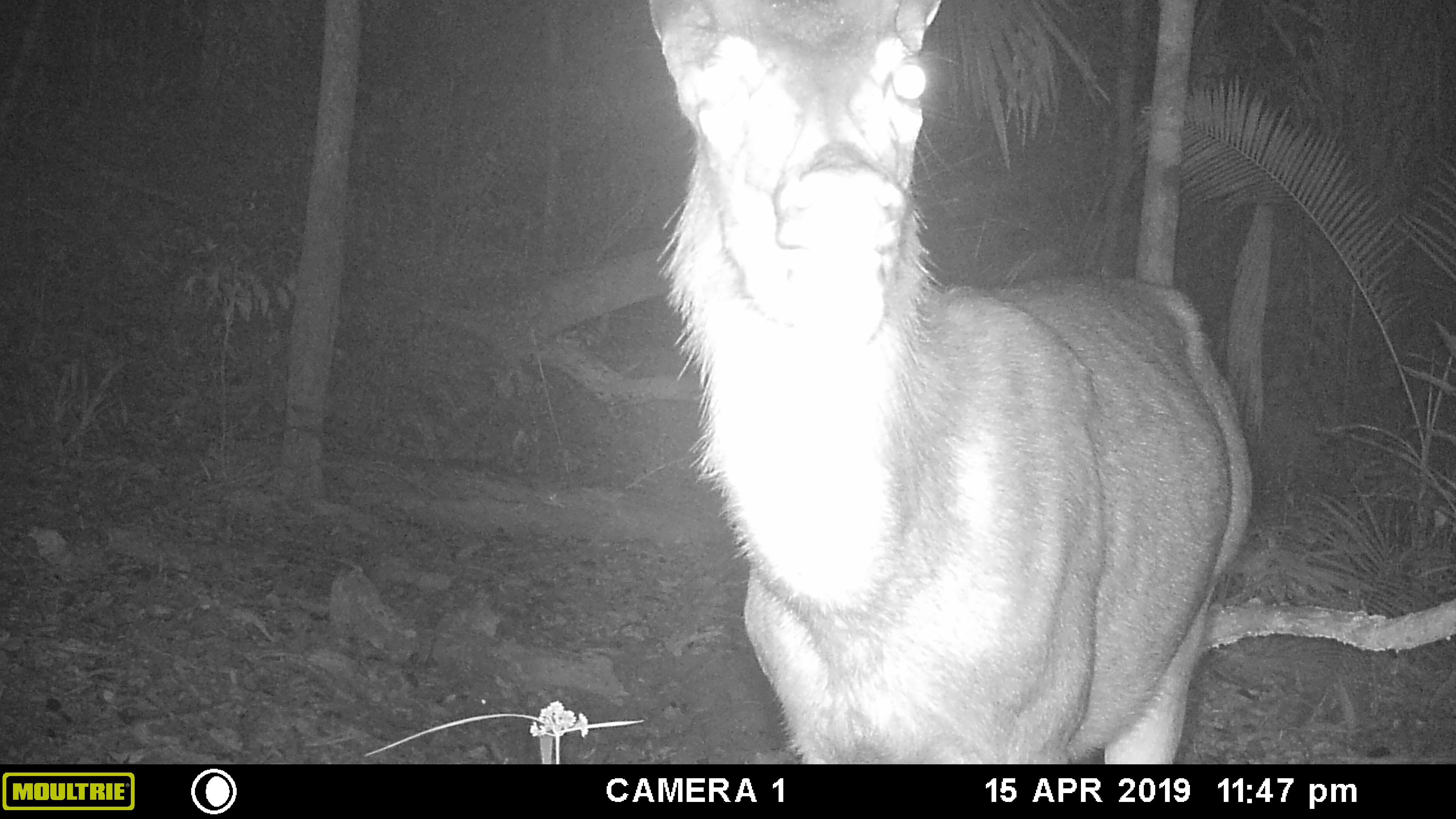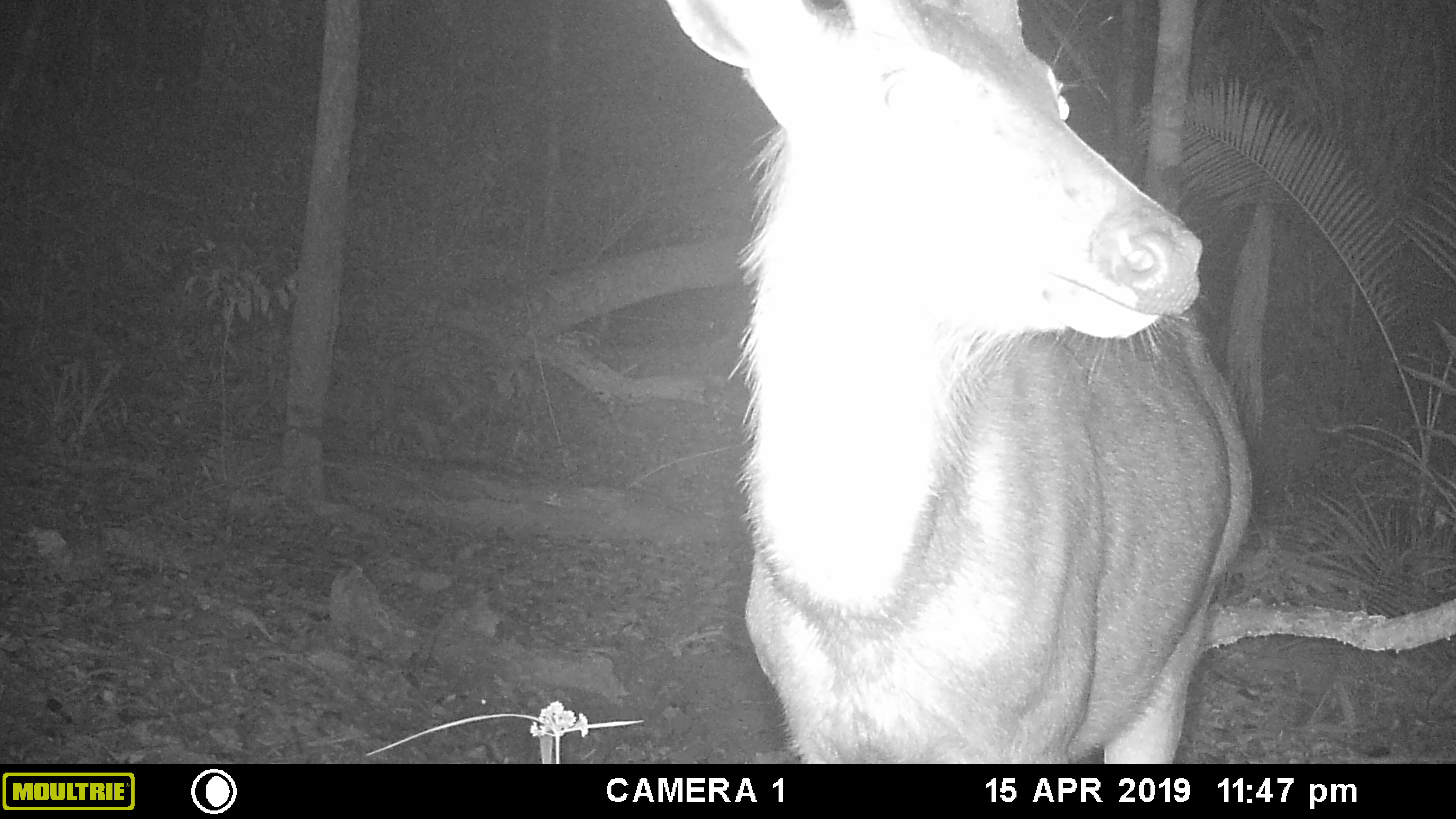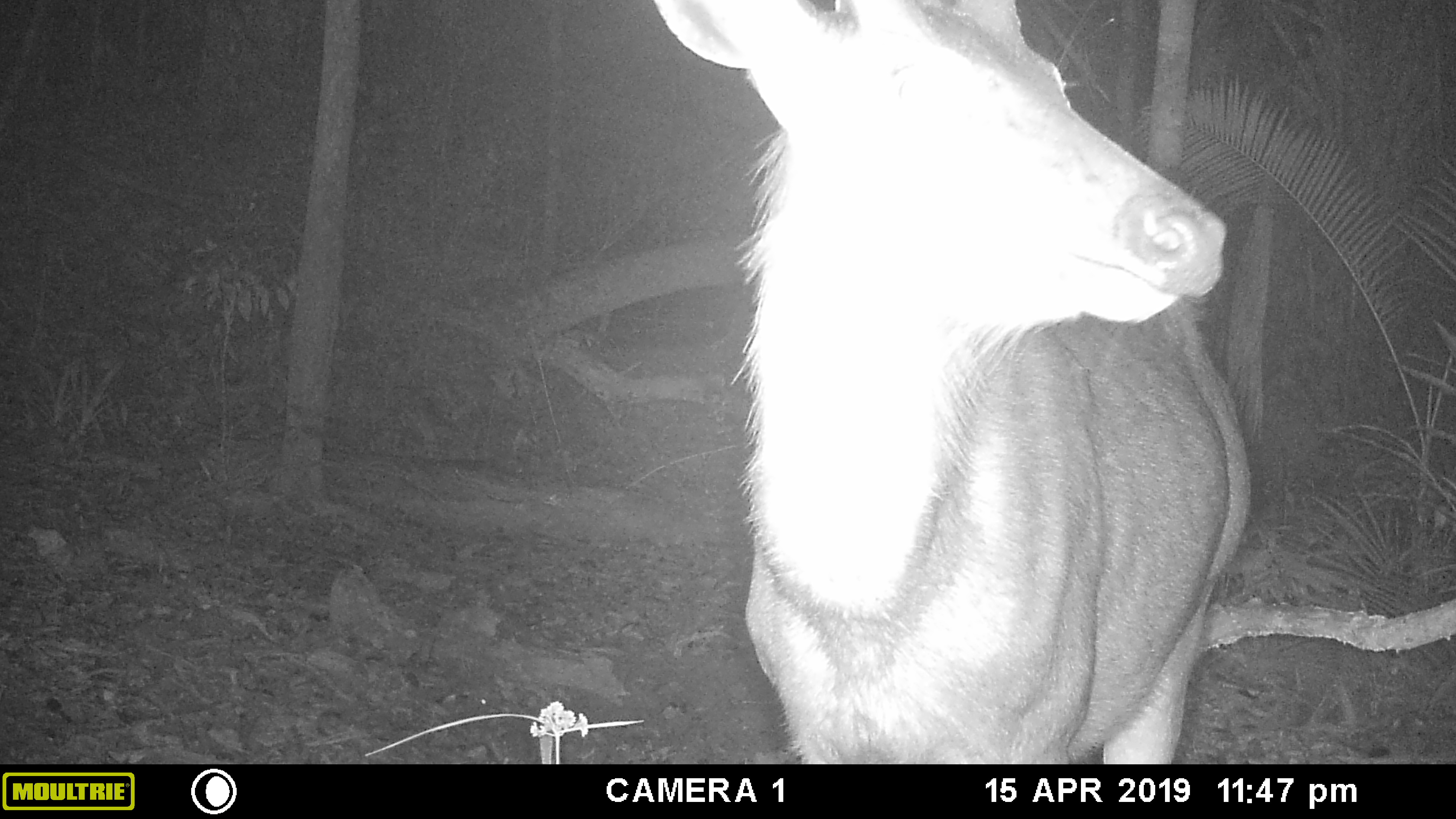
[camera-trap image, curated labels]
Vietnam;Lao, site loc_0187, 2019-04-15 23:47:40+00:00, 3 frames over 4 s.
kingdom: Animalia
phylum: Chordata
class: Mammalia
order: Artiodactyla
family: Cervidae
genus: Rusa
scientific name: Rusa unicolor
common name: sambar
Sambar (Rusa unicolor). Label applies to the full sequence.